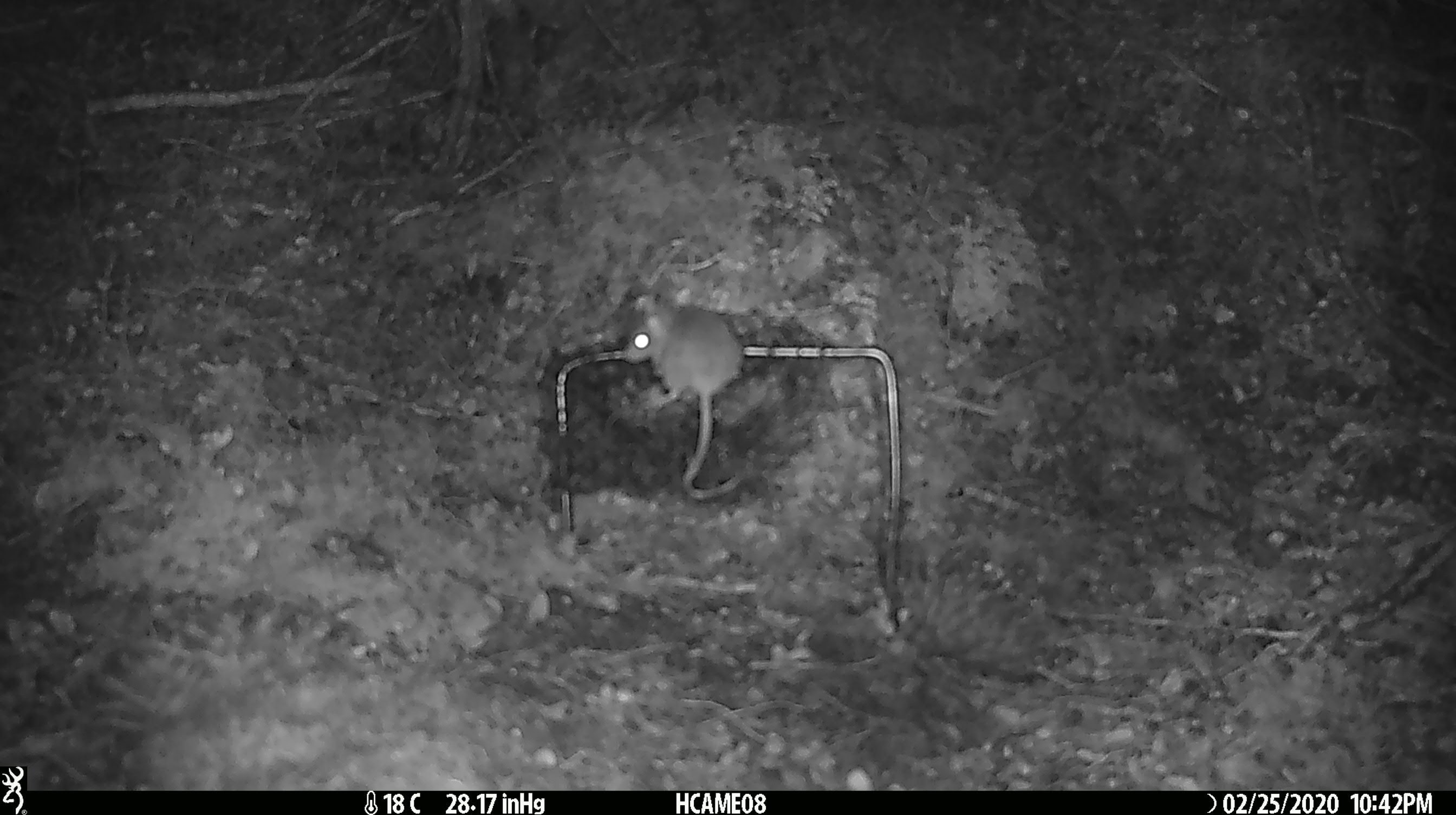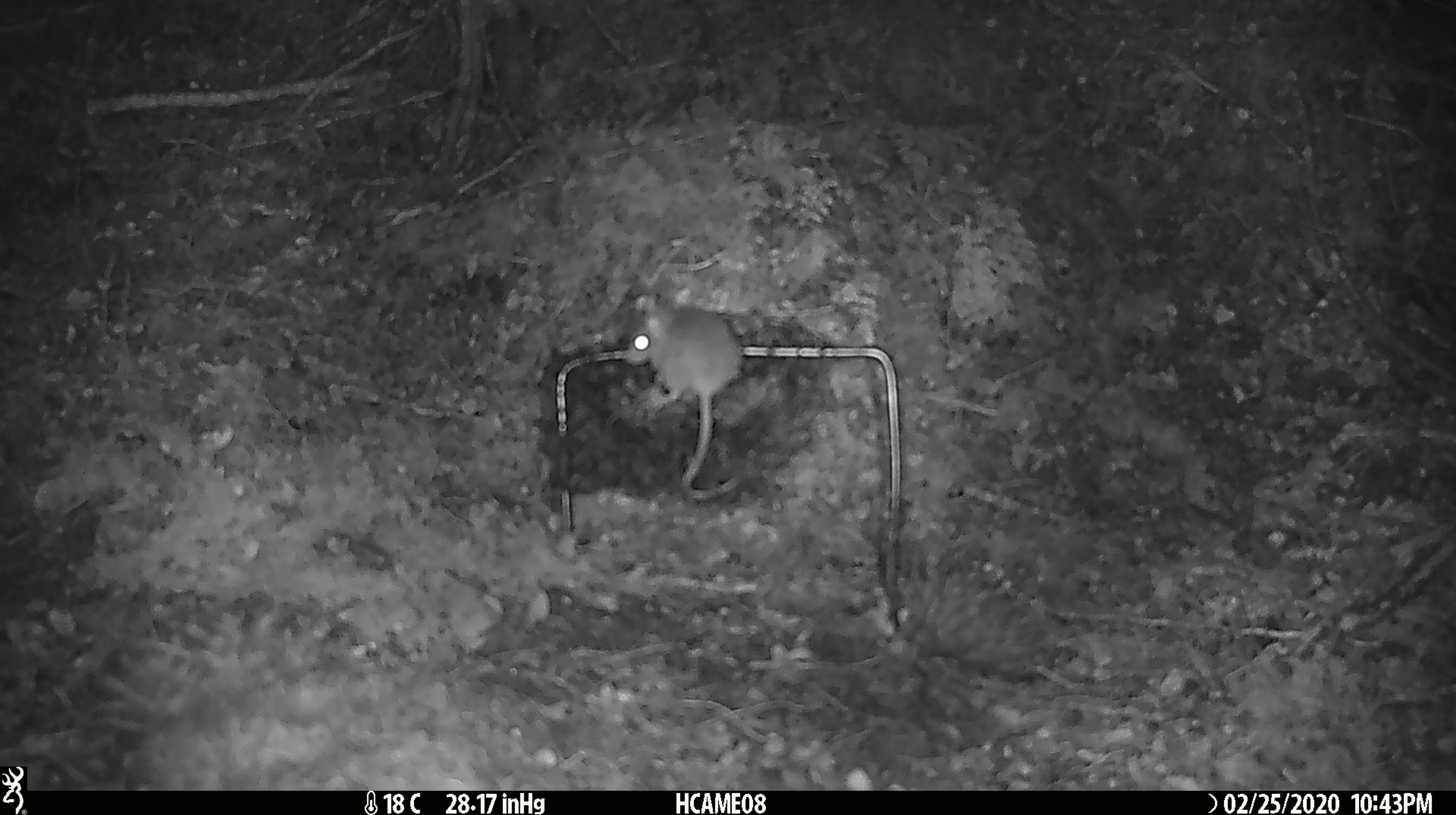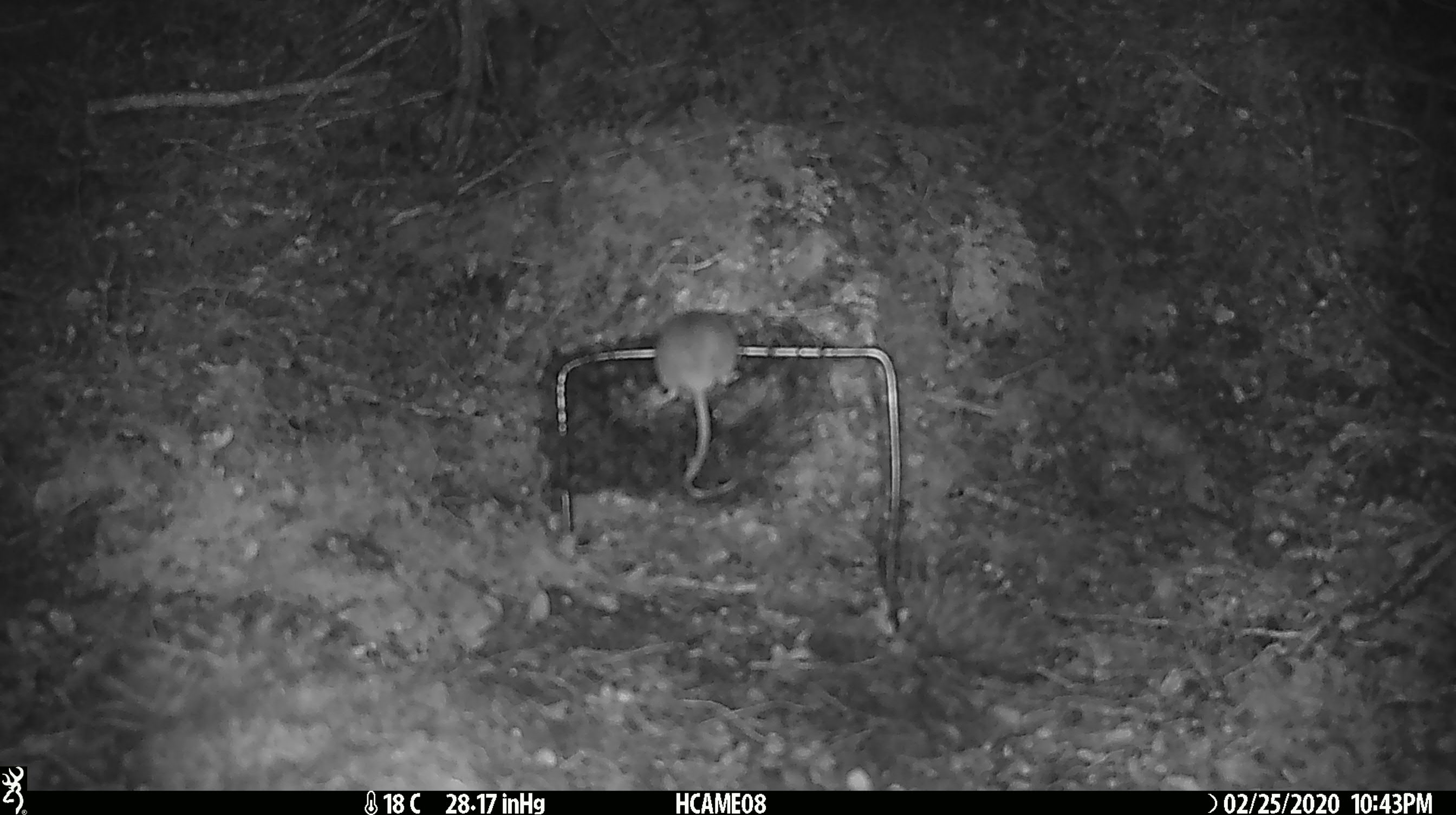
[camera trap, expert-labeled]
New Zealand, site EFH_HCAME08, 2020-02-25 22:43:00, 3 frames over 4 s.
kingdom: Animalia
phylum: Chordata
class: Mammalia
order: Rodentia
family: Muridae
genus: Mus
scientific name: Mus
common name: mouse